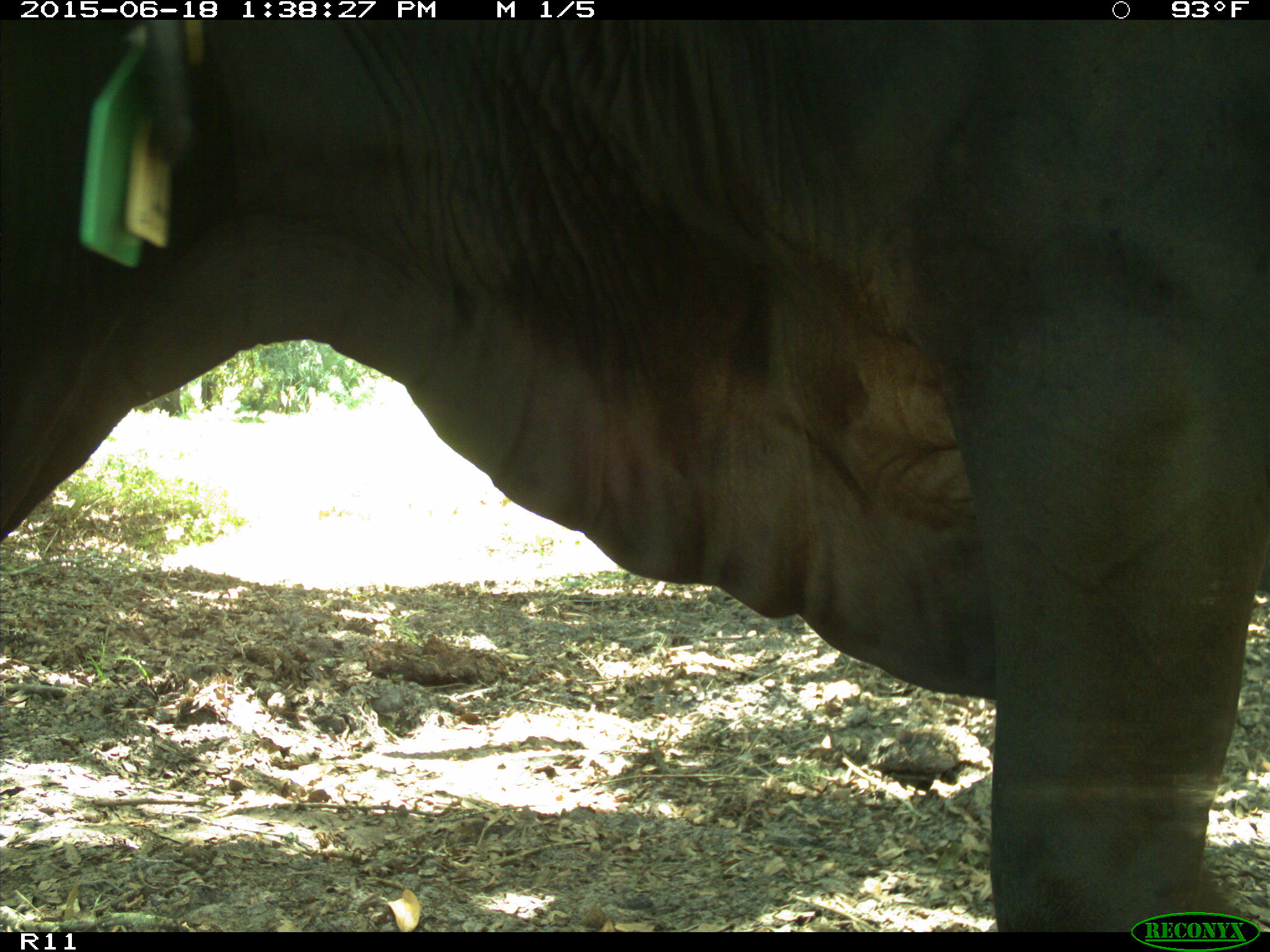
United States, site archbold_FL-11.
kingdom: Animalia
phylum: Chordata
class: Mammalia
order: Artiodactyla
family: Bovidae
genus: Bos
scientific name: Bos taurus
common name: domestic cow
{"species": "Bos taurus (domestic cow)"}